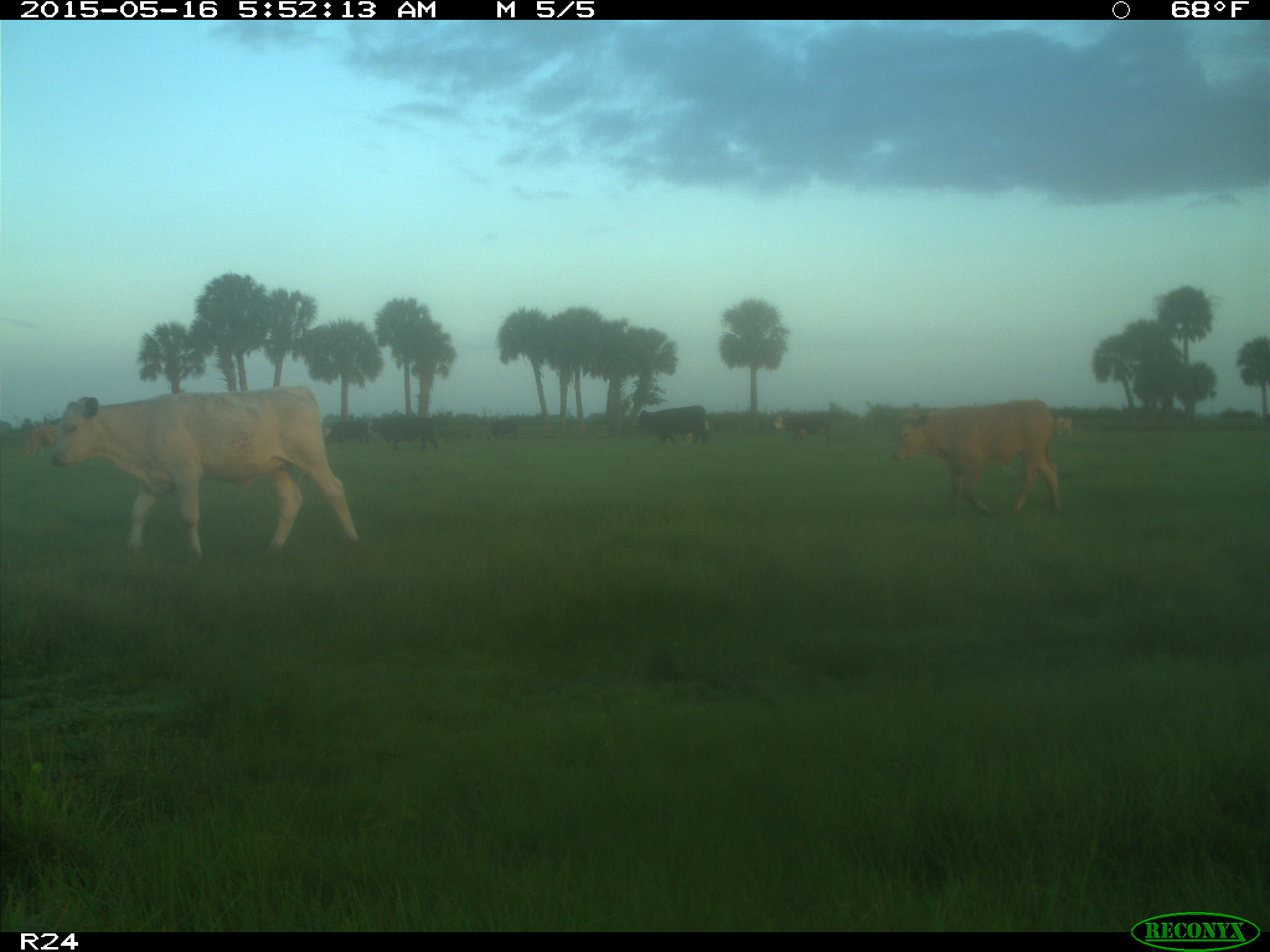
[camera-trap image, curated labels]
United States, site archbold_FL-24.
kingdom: Animalia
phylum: Chordata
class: Mammalia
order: Artiodactyla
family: Bovidae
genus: Bos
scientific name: Bos taurus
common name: domestic cow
Bos taurus (domestic cow).